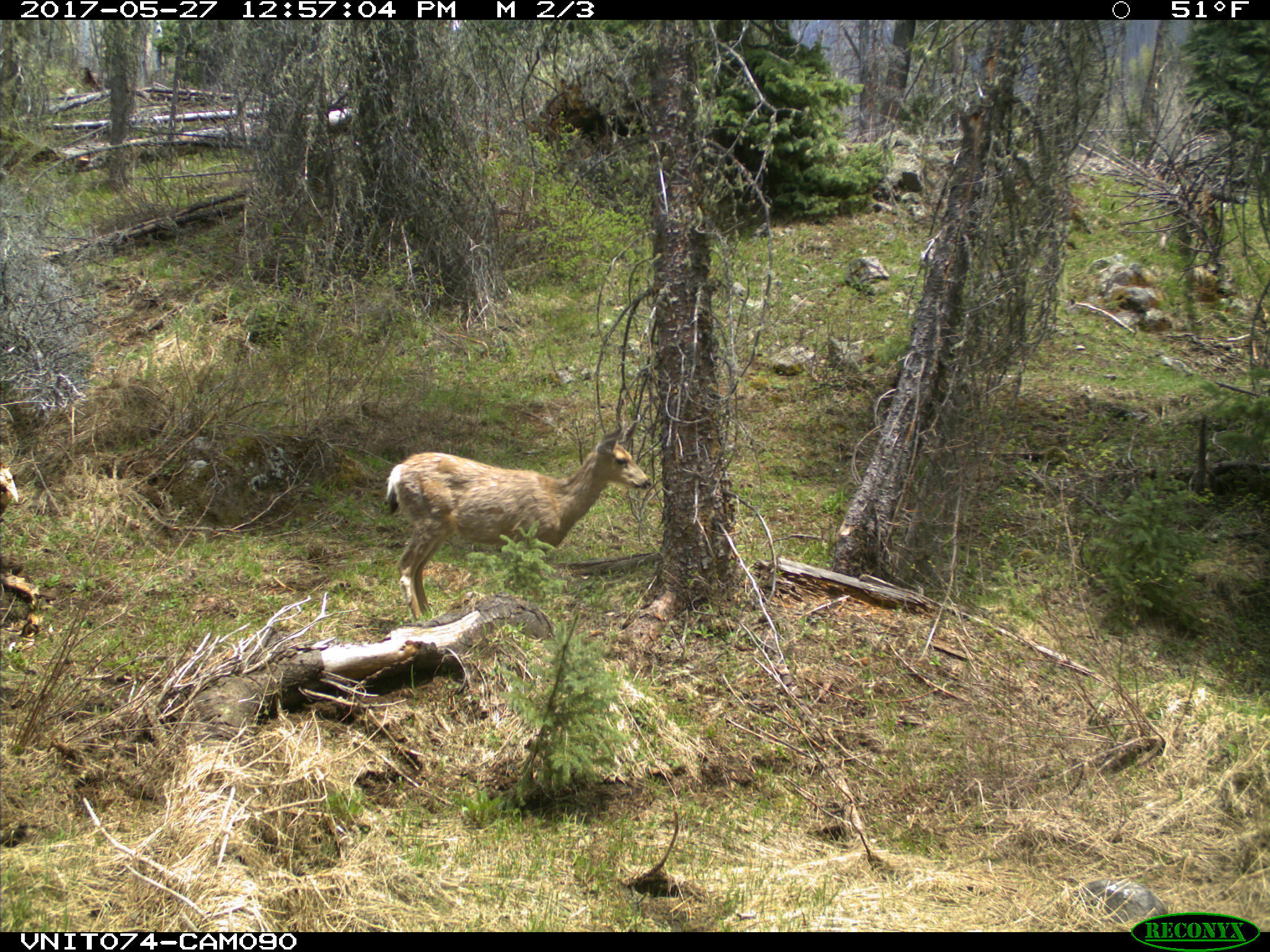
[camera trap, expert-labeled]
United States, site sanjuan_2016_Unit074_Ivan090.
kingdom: Animalia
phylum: Chordata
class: Mammalia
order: Artiodactyla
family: Cervidae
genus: Odocoileus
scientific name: Odocoileus hemionus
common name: mule deer